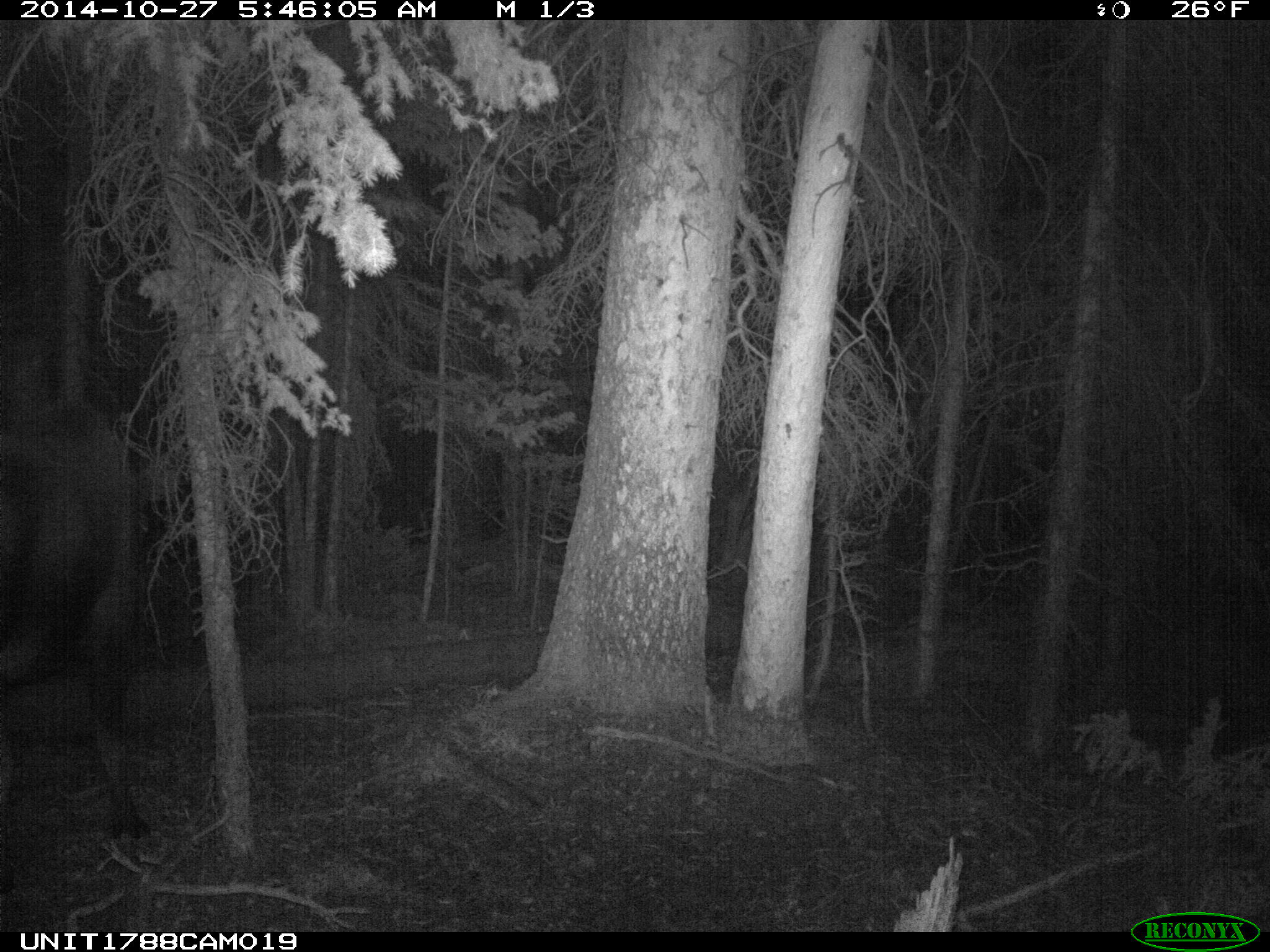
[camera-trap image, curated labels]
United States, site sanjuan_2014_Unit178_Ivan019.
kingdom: Animalia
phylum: Chordata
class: Mammalia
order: Artiodactyla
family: Cervidae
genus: Alces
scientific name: Alces alces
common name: moose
Alces alces (moose).